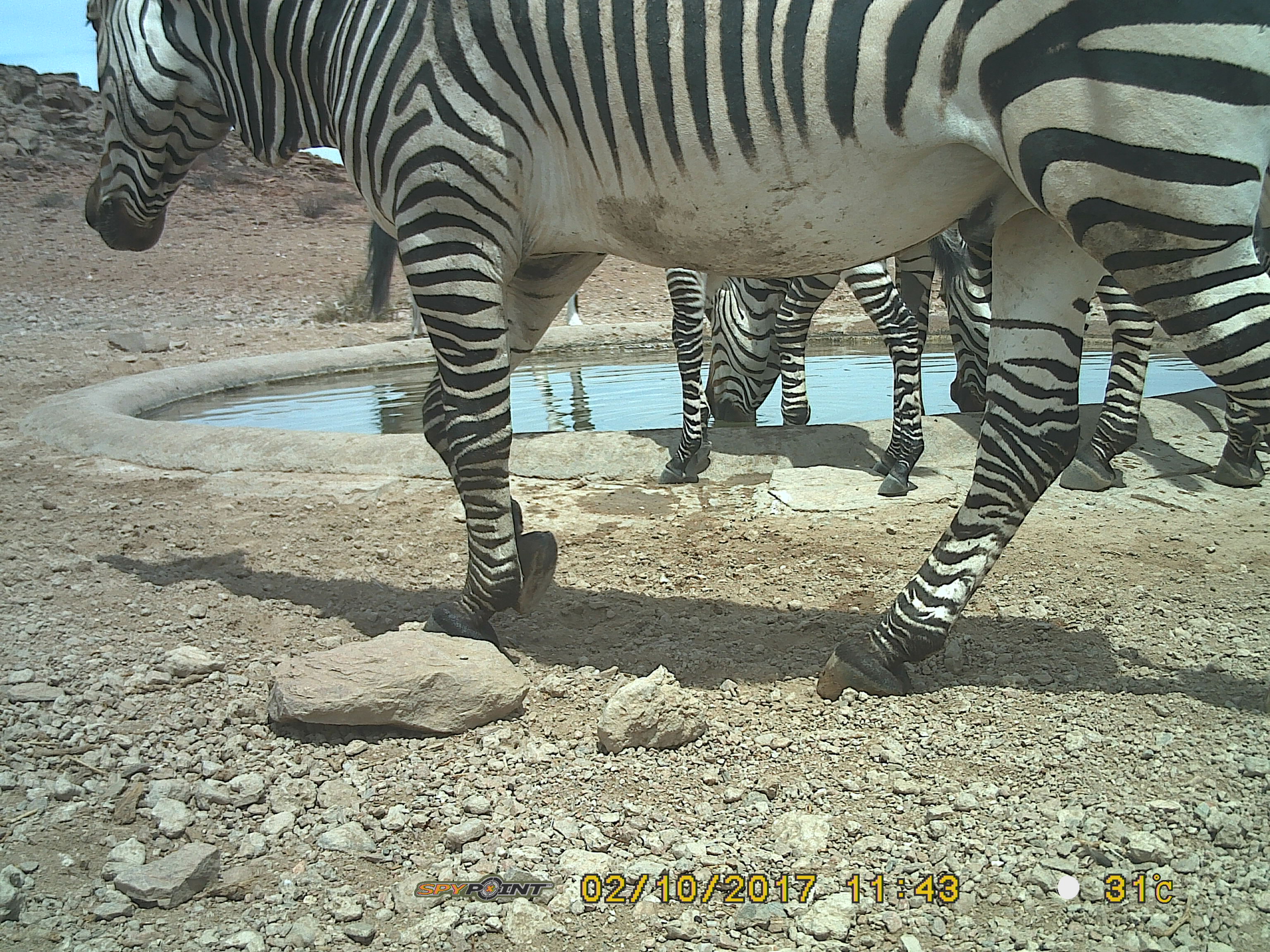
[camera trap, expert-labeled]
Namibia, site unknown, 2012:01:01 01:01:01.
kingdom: Animalia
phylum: Chordata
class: Mammalia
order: Perissodactyla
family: Equidae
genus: Equus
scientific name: Equus zebra hartmannae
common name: hartmann's mountain zebra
Equus zebra hartmannae (hartmann's mountain zebra).